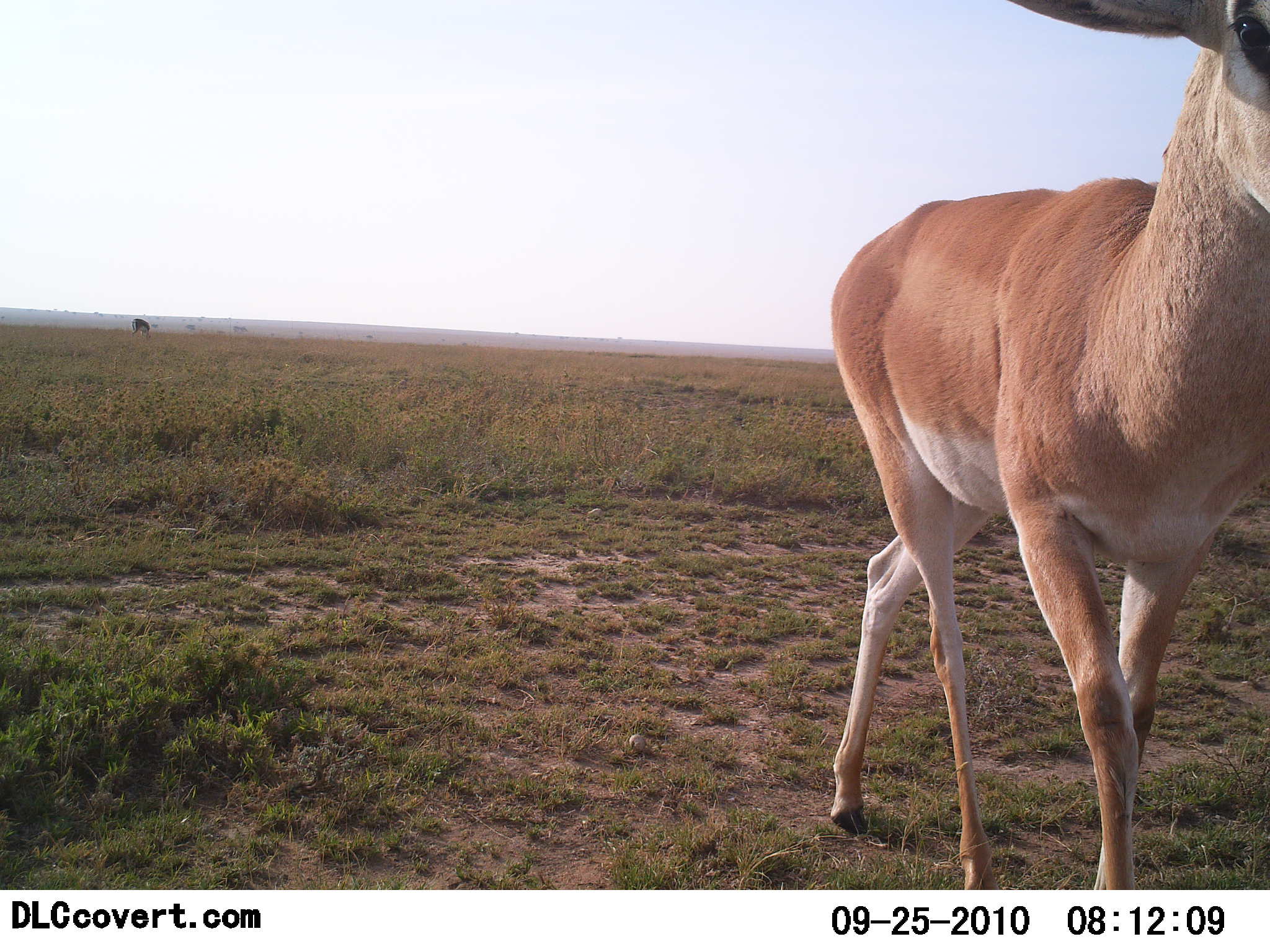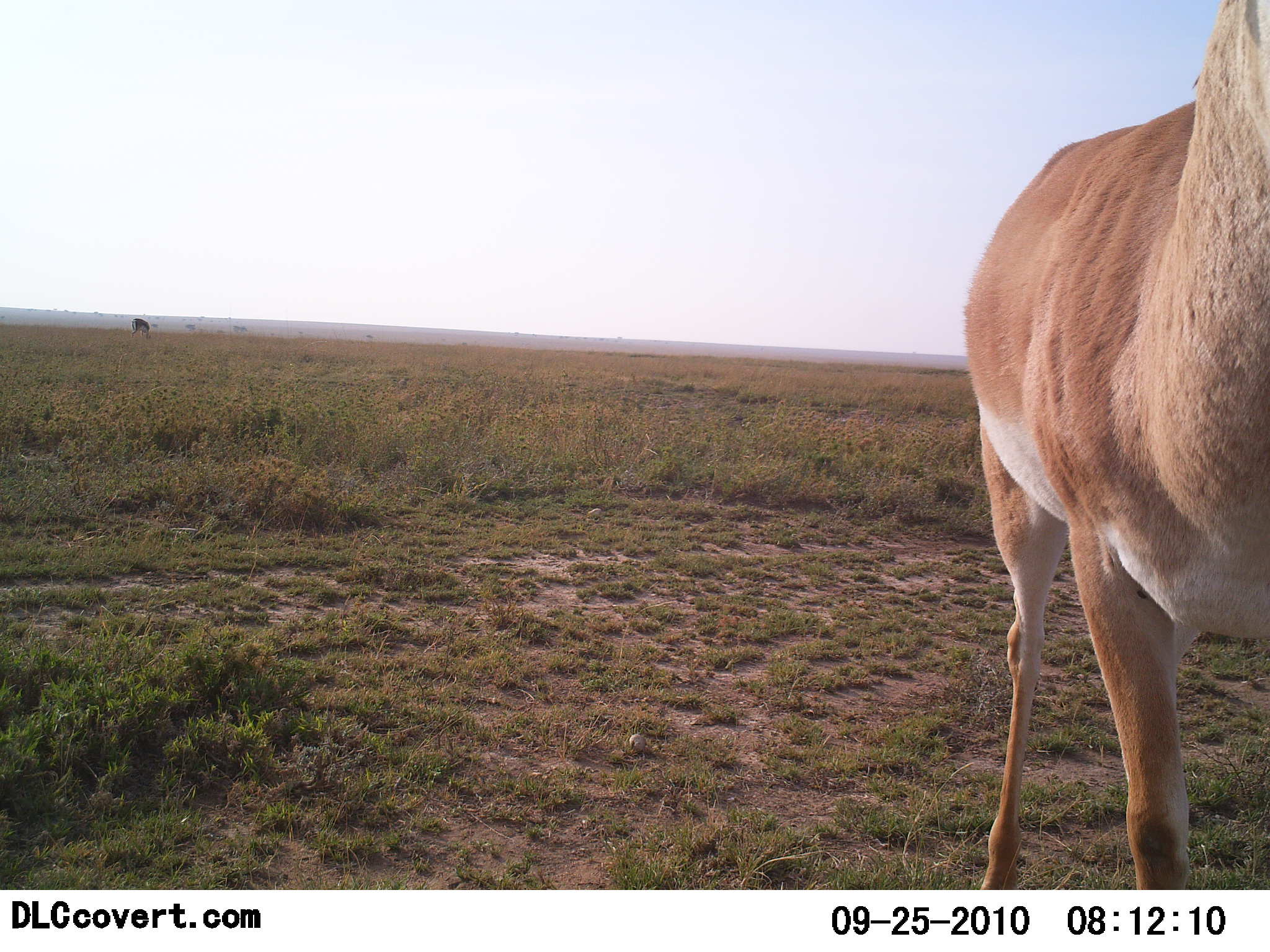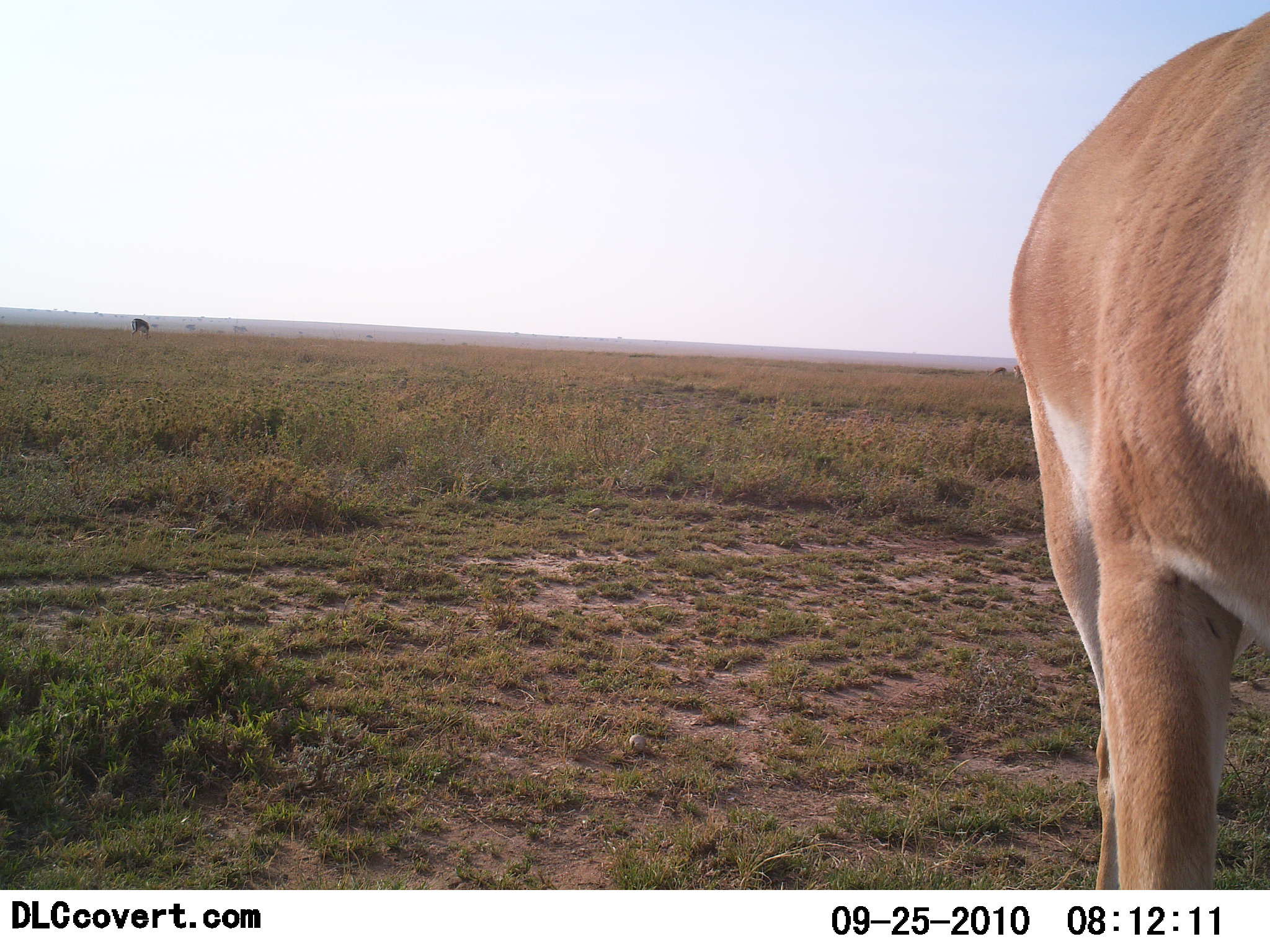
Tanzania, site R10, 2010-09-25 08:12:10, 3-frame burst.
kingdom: Animalia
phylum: Chordata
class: Mammalia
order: Artiodactyla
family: Bovidae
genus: Nanger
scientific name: Nanger granti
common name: grant's gazelle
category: gazellegrants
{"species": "gazellegrants (grant's gazelle) (Nanger granti)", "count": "1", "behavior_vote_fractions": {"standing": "33%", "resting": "0%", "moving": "67%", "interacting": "0%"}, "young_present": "0%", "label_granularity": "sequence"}